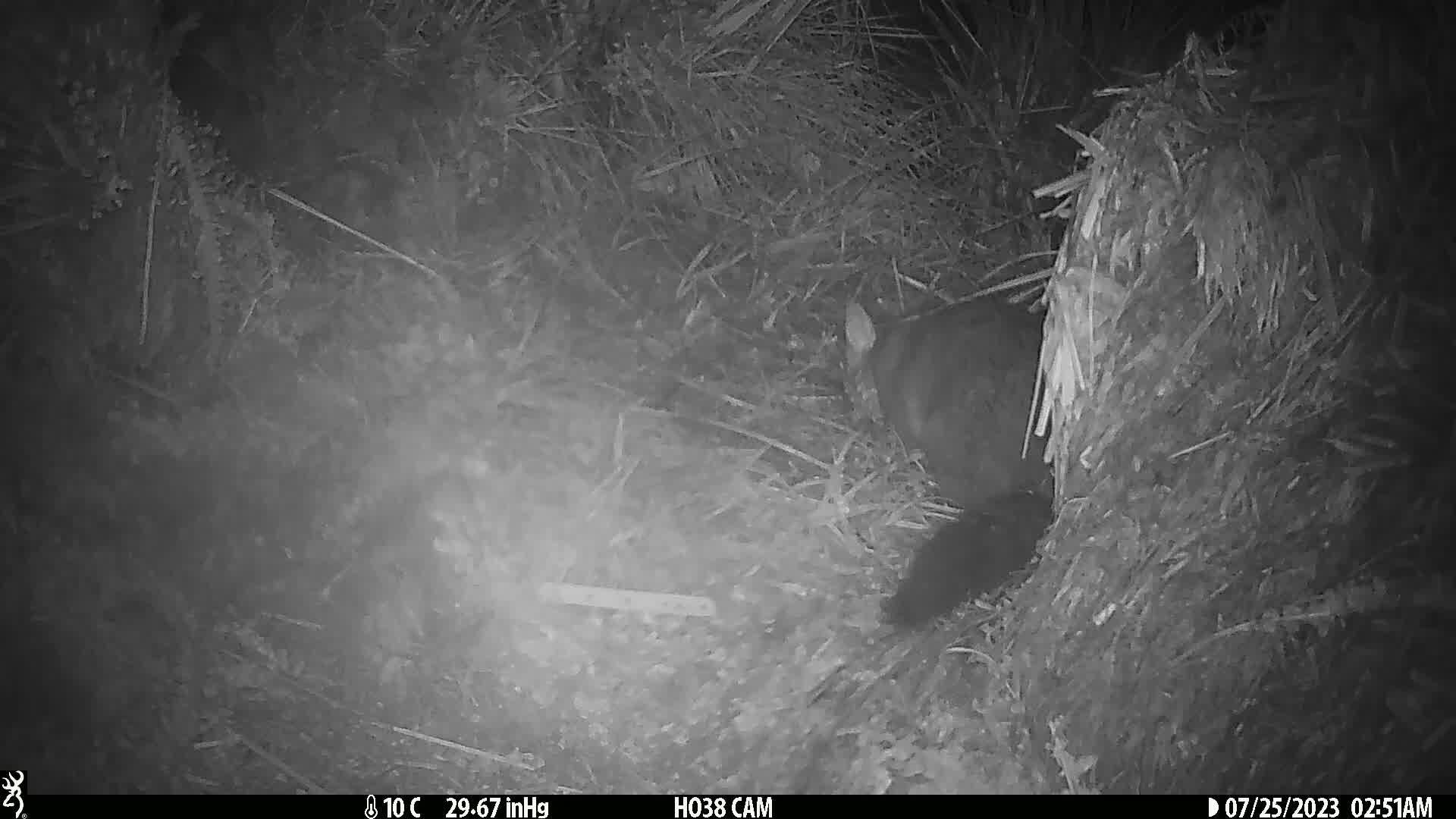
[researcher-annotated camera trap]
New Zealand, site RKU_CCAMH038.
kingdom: Animalia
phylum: Chordata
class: Mammalia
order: Diprotodontia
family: Phalangeridae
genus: Trichosurus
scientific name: Trichosurus vulpecula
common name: common brushtail possum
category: possum